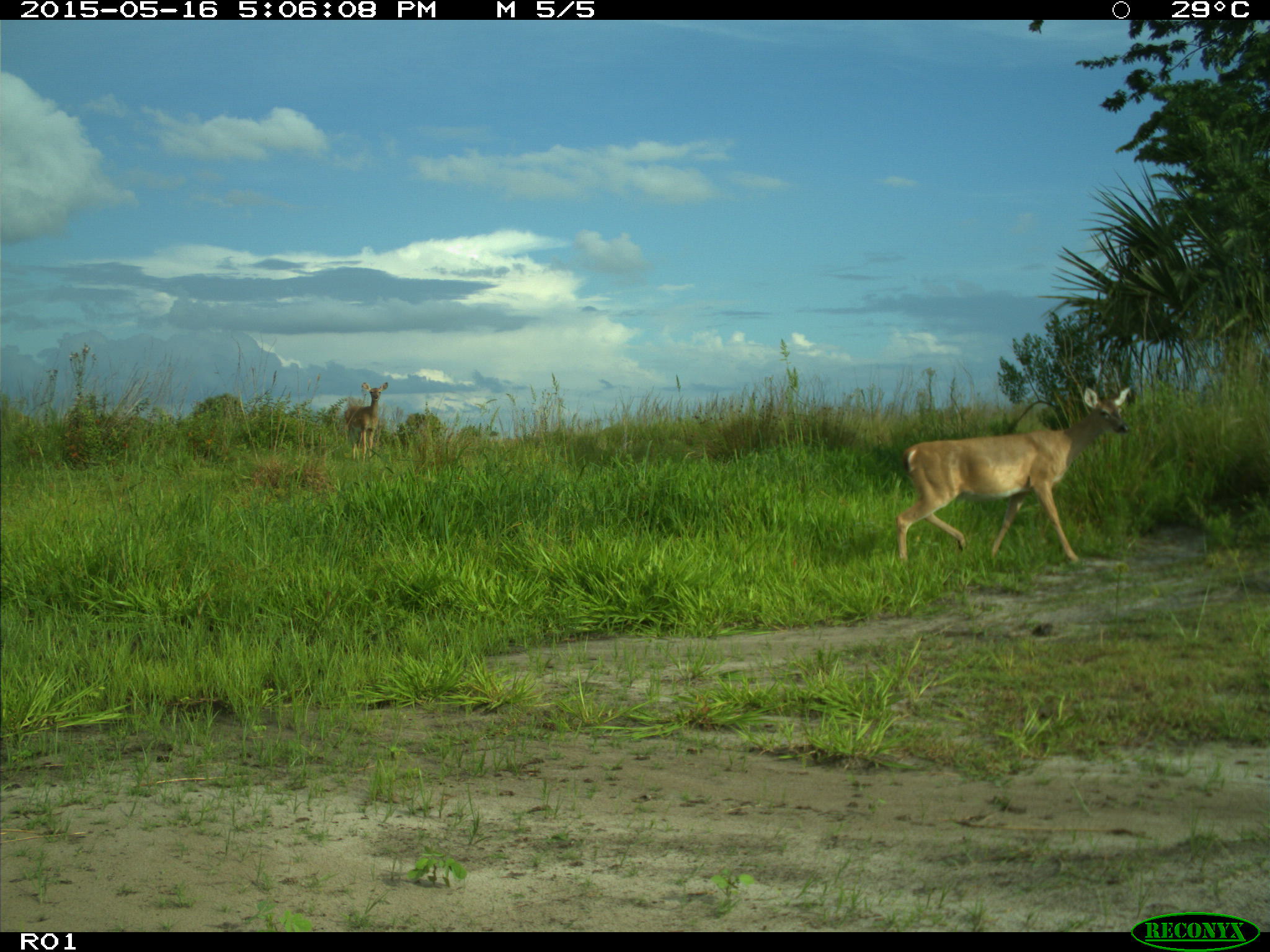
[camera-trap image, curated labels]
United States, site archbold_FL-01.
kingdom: Animalia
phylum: Chordata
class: Mammalia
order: Artiodactyla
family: Cervidae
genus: Odocoileus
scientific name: Odocoileus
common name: deer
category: unidentified deer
Unidentified deer (deer) (Odocoileus).